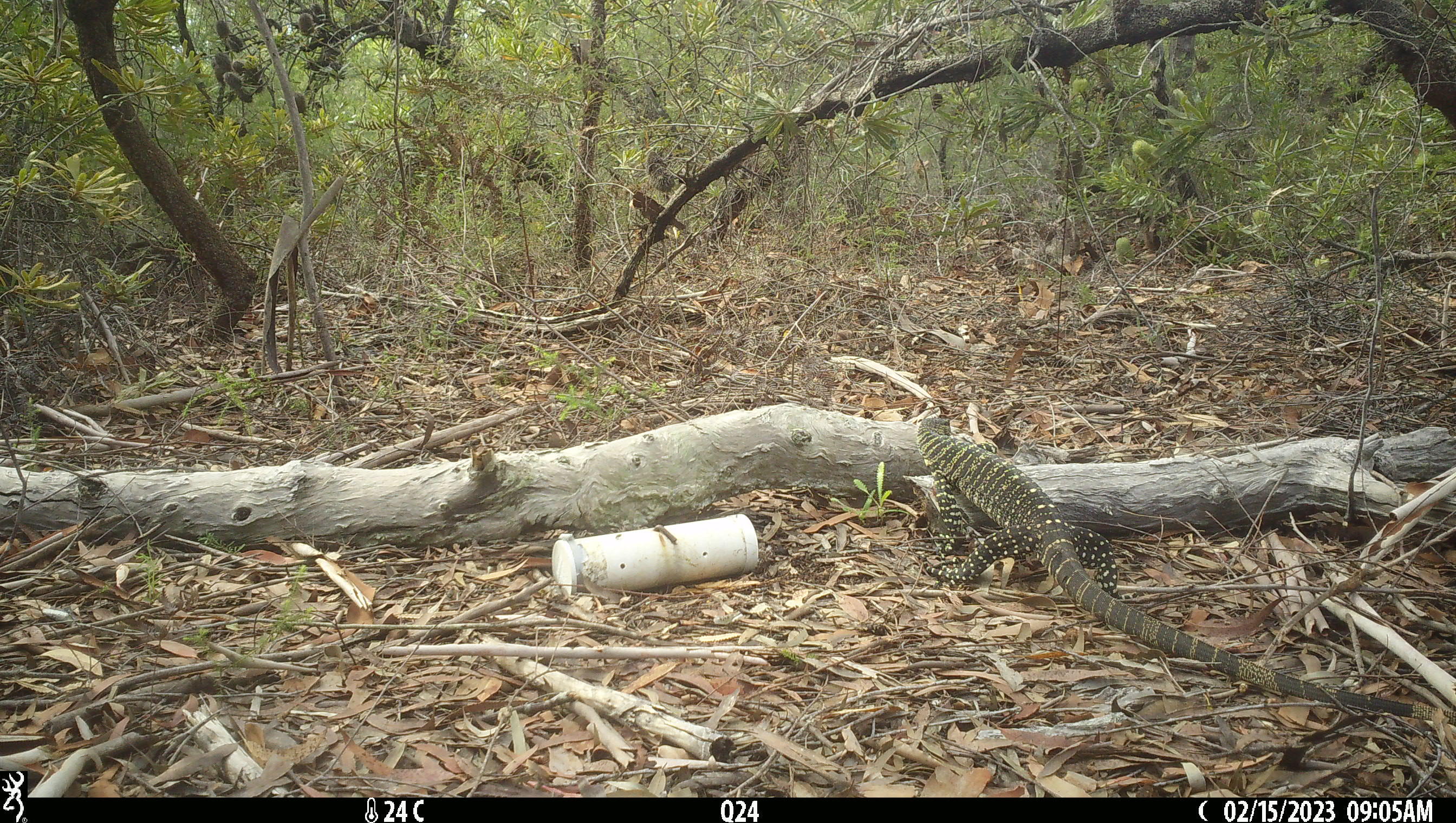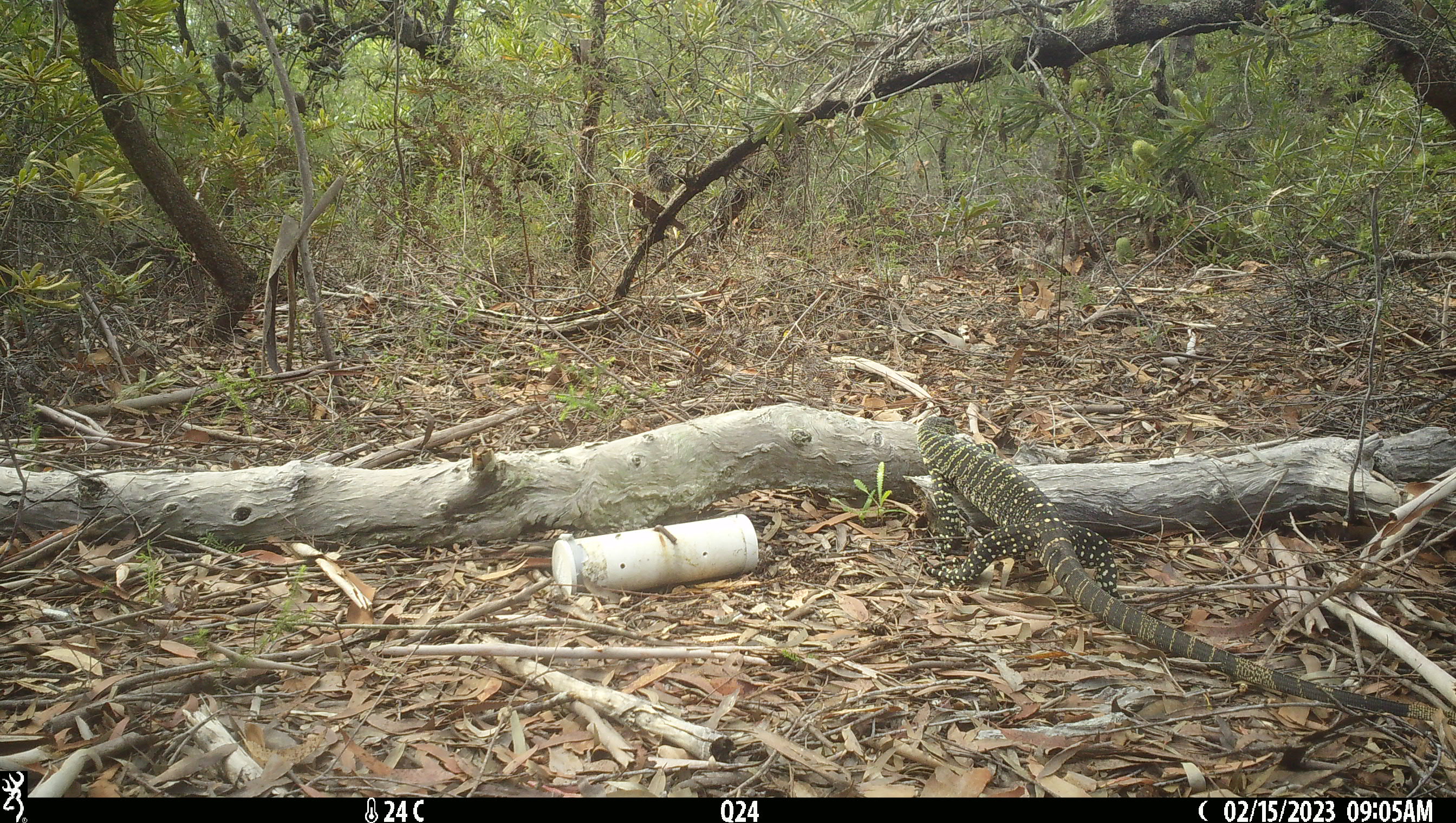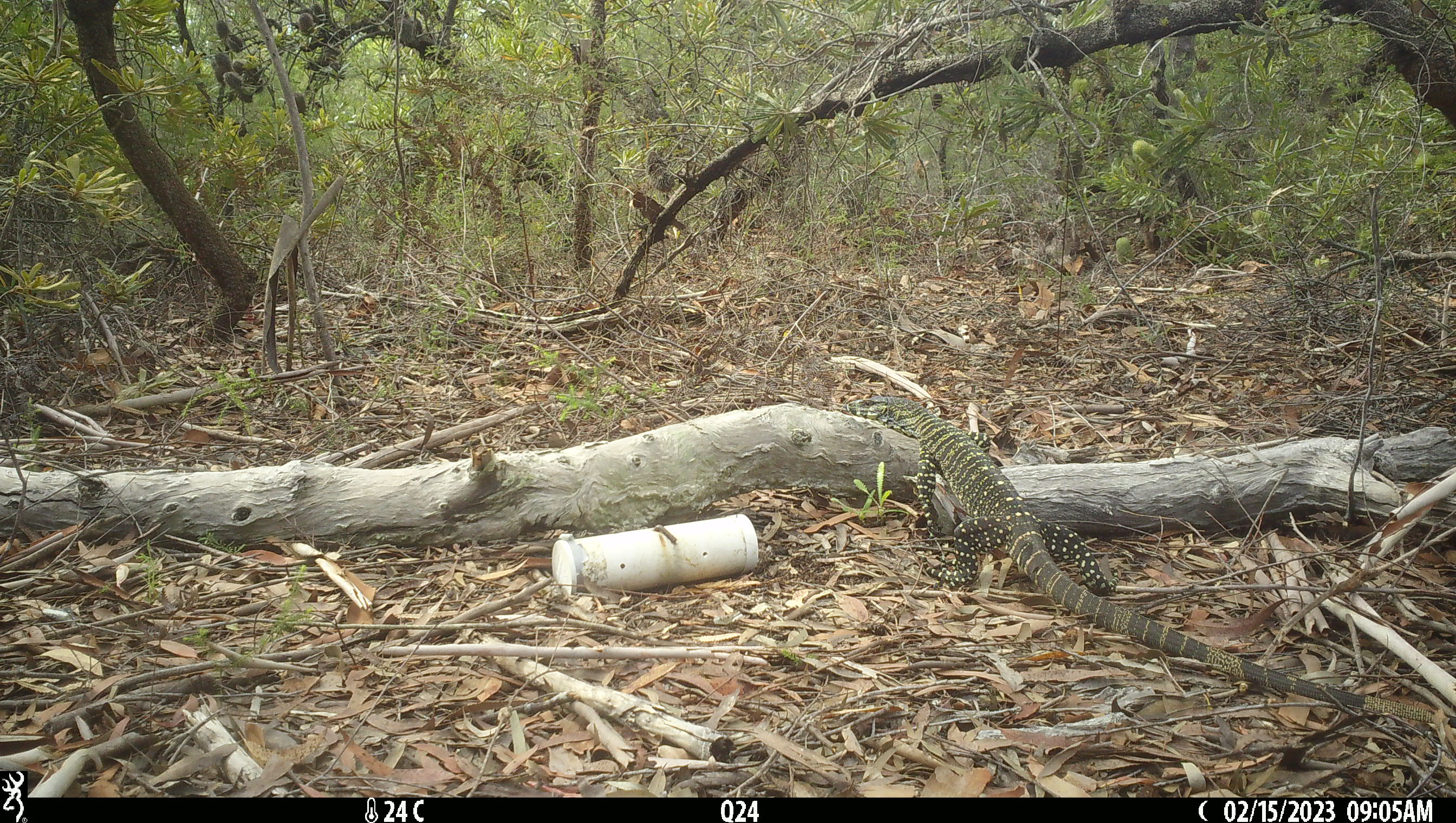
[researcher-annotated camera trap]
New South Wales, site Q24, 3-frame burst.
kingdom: Animalia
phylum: Chordata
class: Reptilia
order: Squamata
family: Varanidae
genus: Varanus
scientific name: Varanus varius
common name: lace monitor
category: goanna